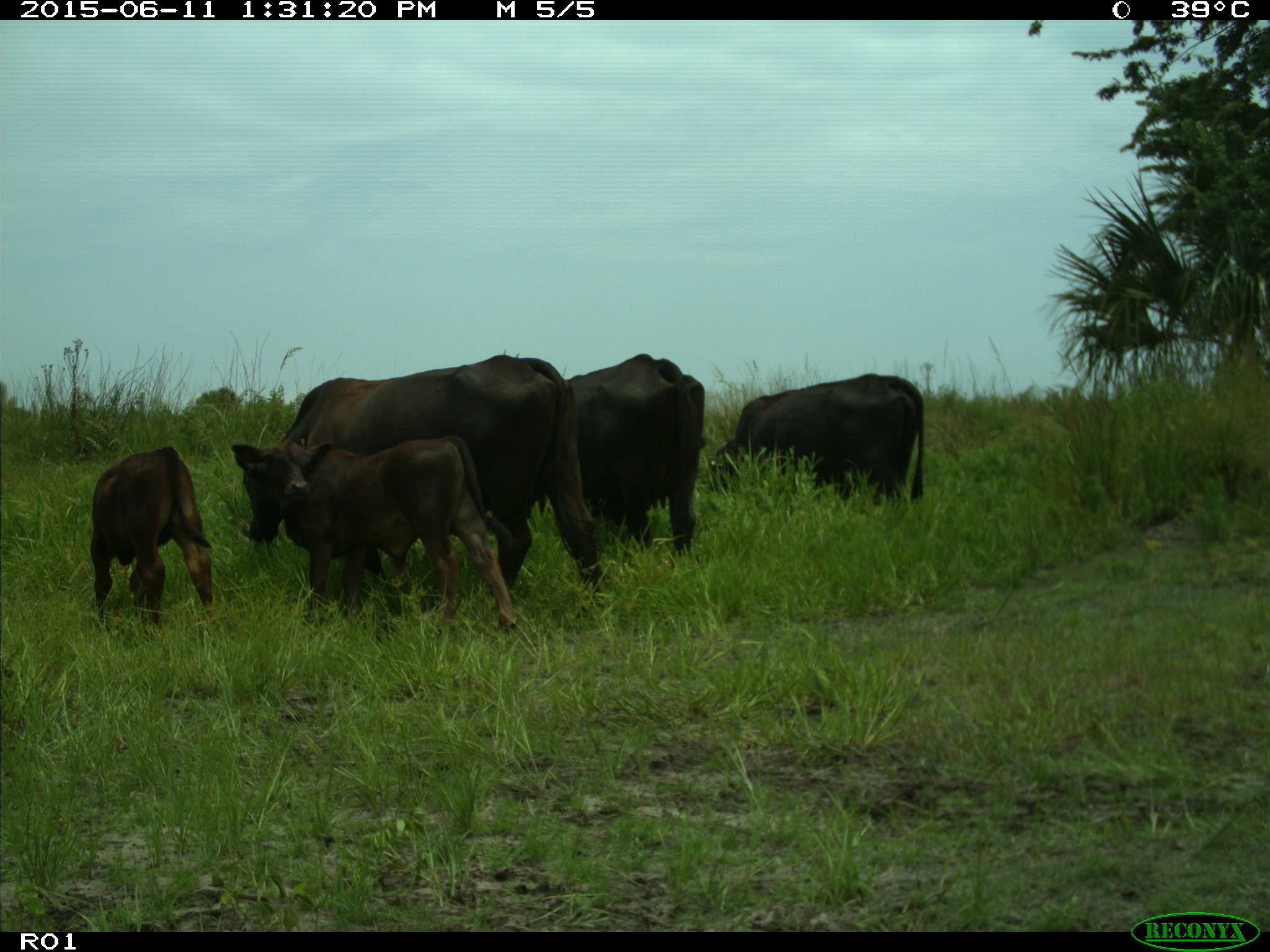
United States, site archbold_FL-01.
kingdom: Animalia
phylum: Chordata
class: Mammalia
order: Artiodactyla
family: Bovidae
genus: Bos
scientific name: Bos taurus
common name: domestic cow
Bos taurus (domestic cow).